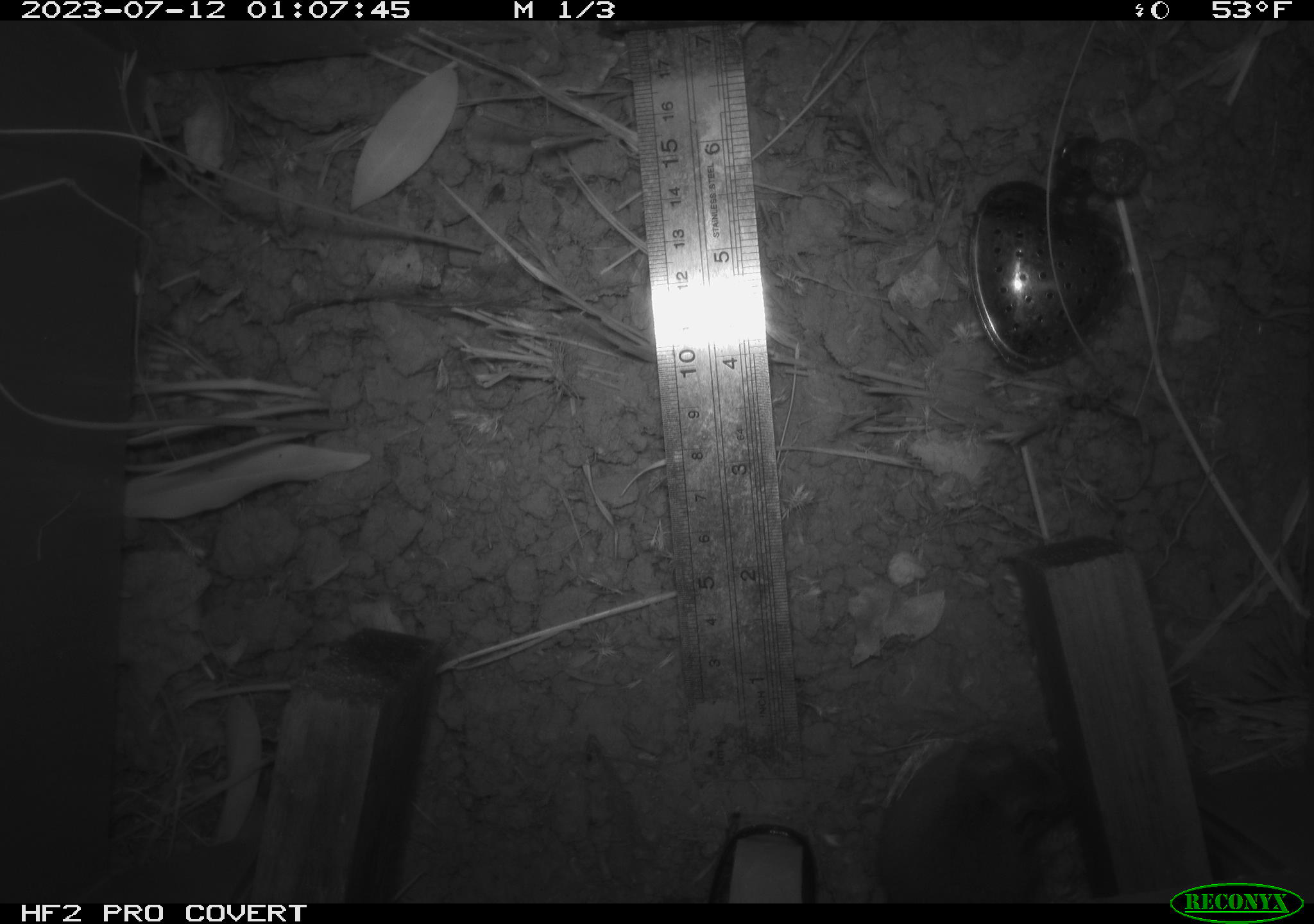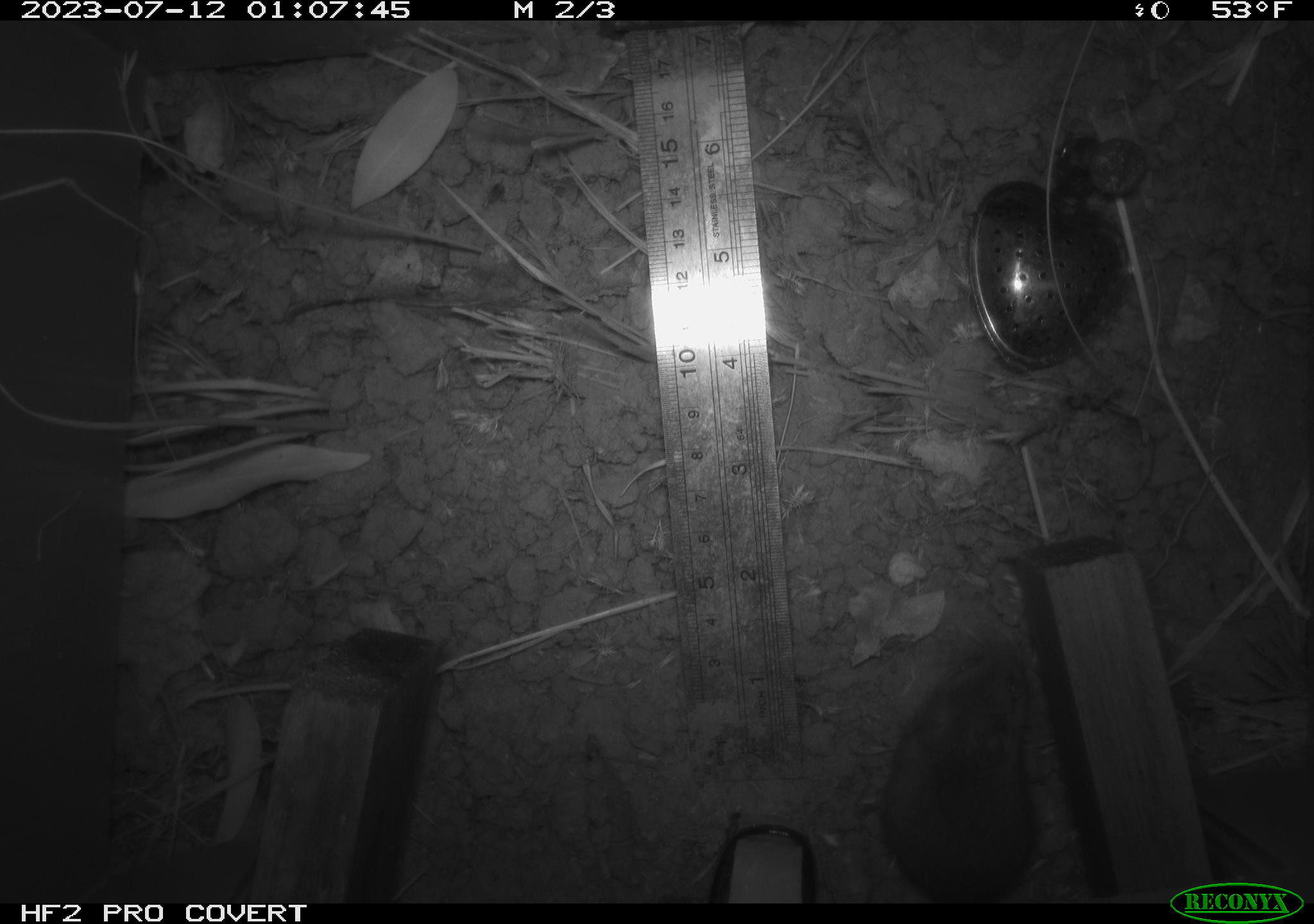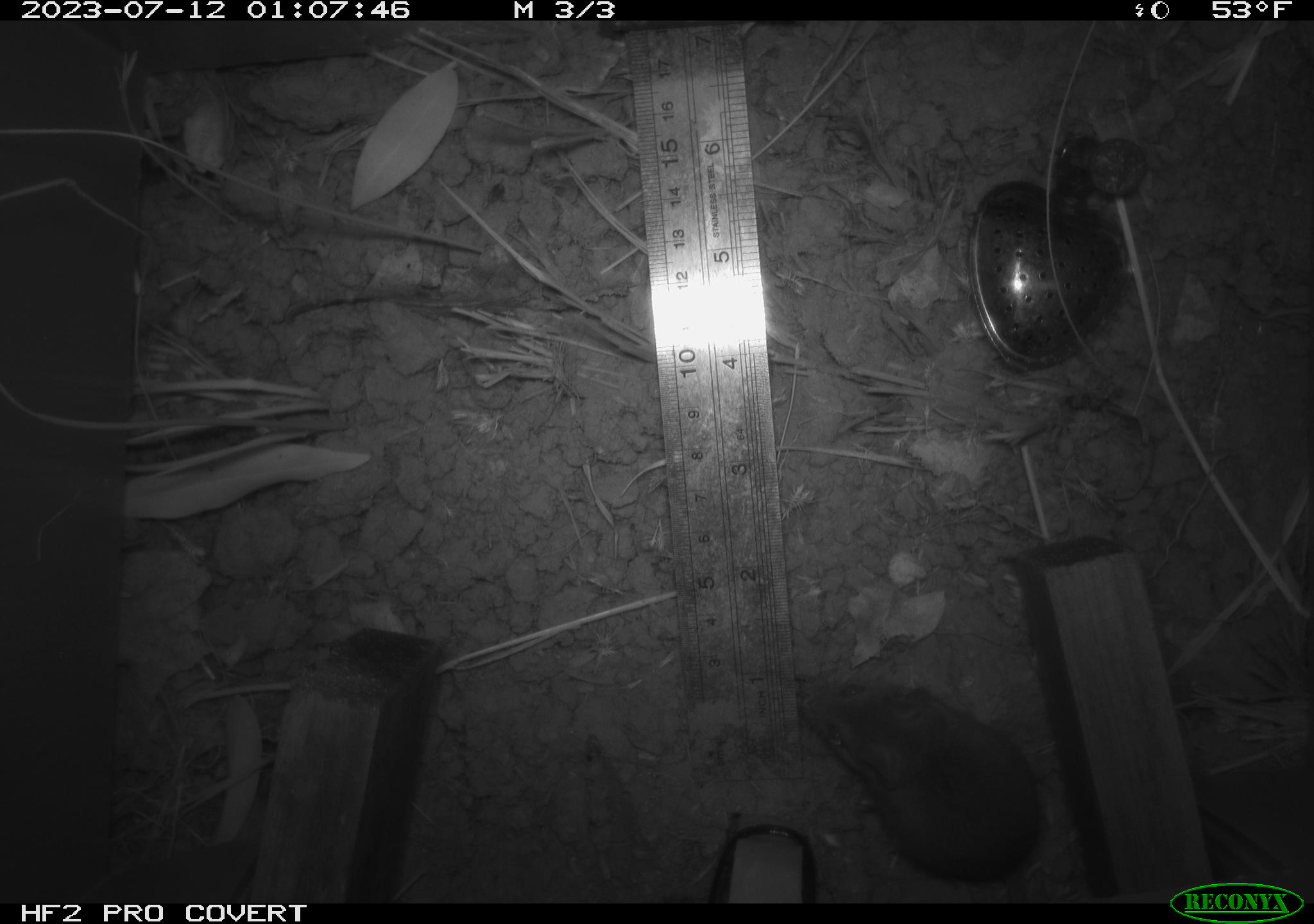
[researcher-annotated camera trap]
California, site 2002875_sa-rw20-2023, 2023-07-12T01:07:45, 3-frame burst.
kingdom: Animalia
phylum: Chordata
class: Mammalia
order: Rodentia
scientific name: Rodentia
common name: rodent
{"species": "rodent (Rodentia)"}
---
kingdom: Animalia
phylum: Chordata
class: Mammalia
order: Rodentia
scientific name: Rodentia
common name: mouse species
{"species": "mouse species (Rodentia)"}